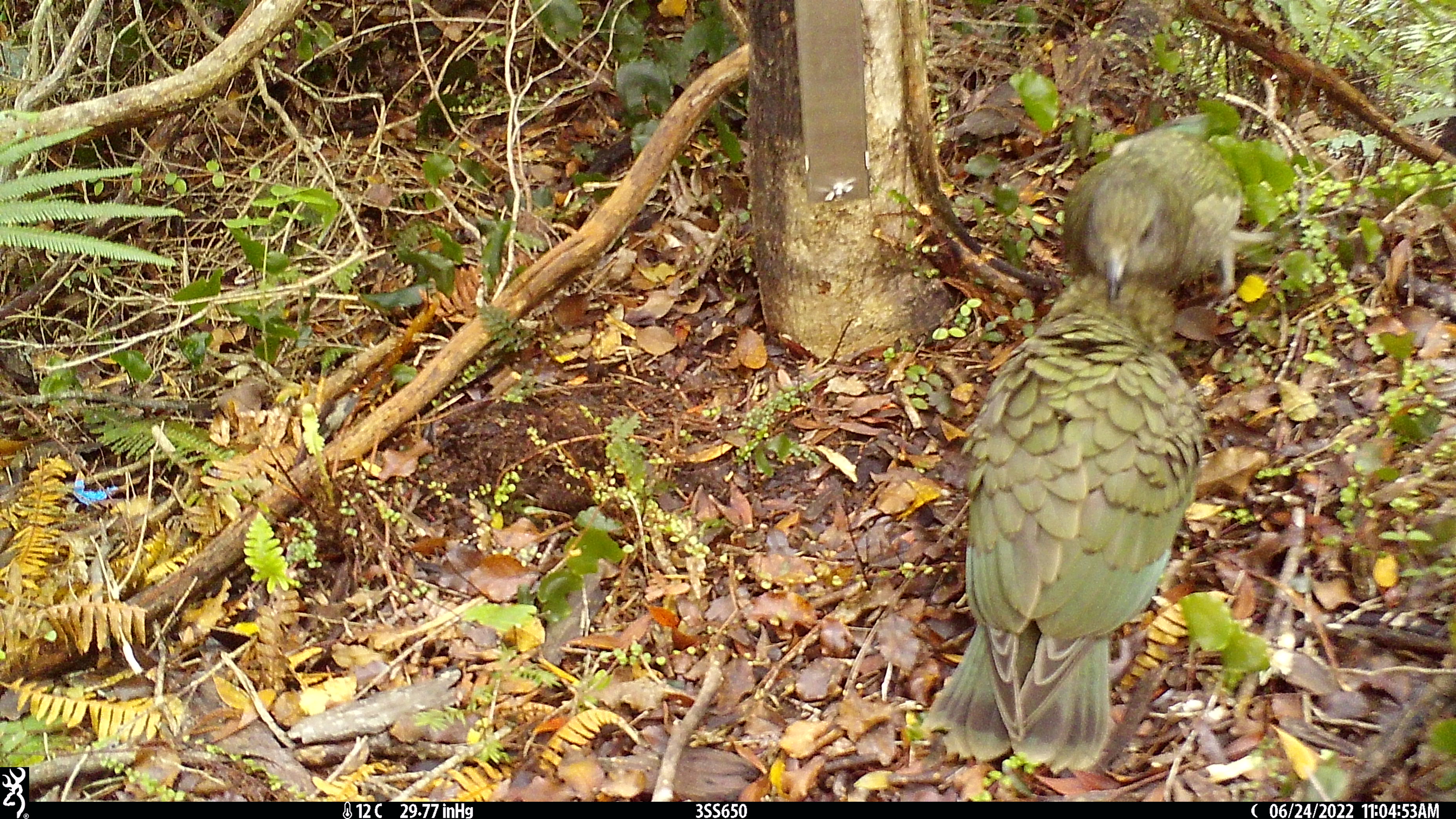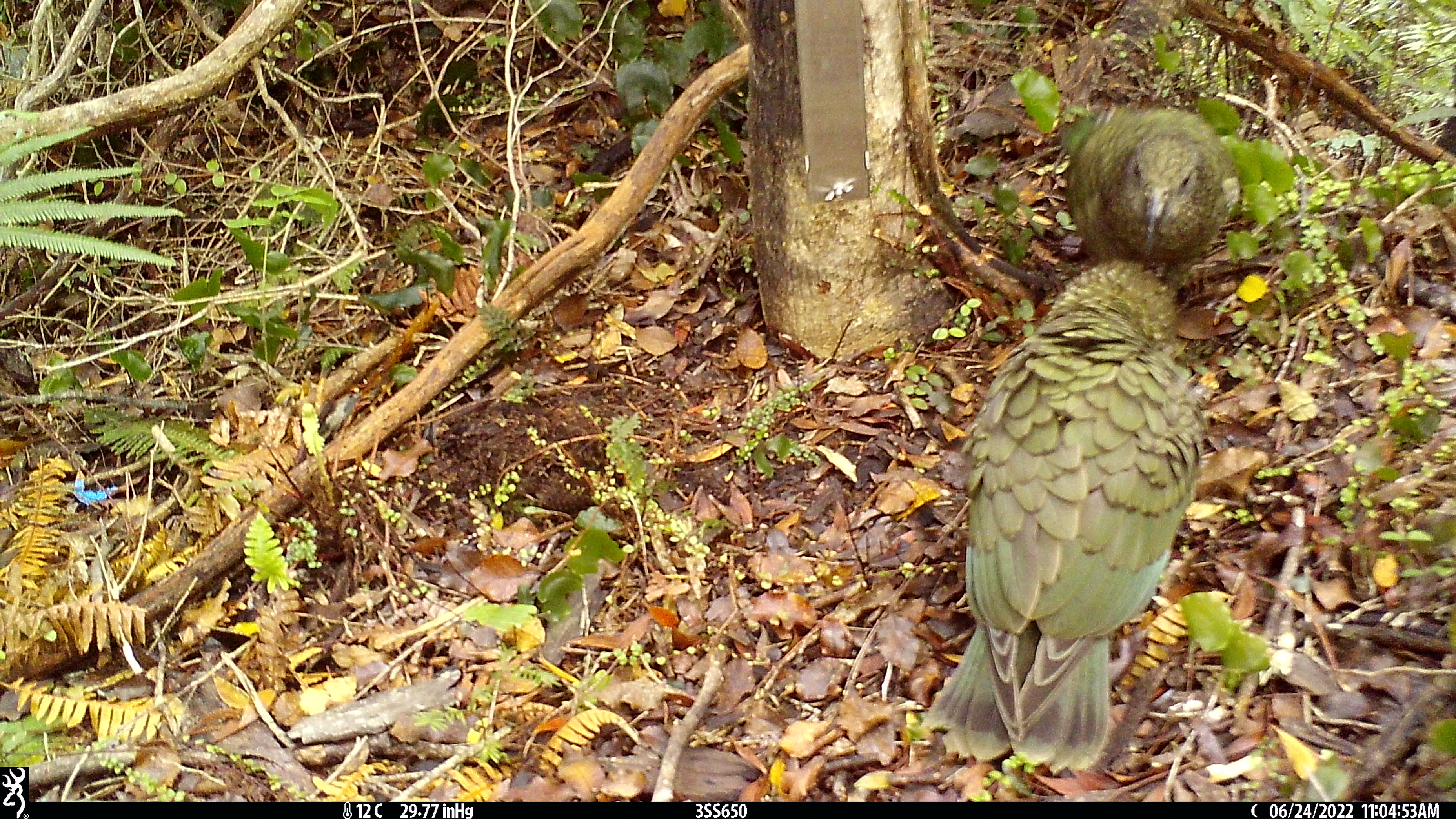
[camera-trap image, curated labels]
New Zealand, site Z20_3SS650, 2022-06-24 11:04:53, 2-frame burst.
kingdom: Animalia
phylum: Chordata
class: Aves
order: Psittaciformes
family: Strigopidae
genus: Nestor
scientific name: Nestor notabilis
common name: kea